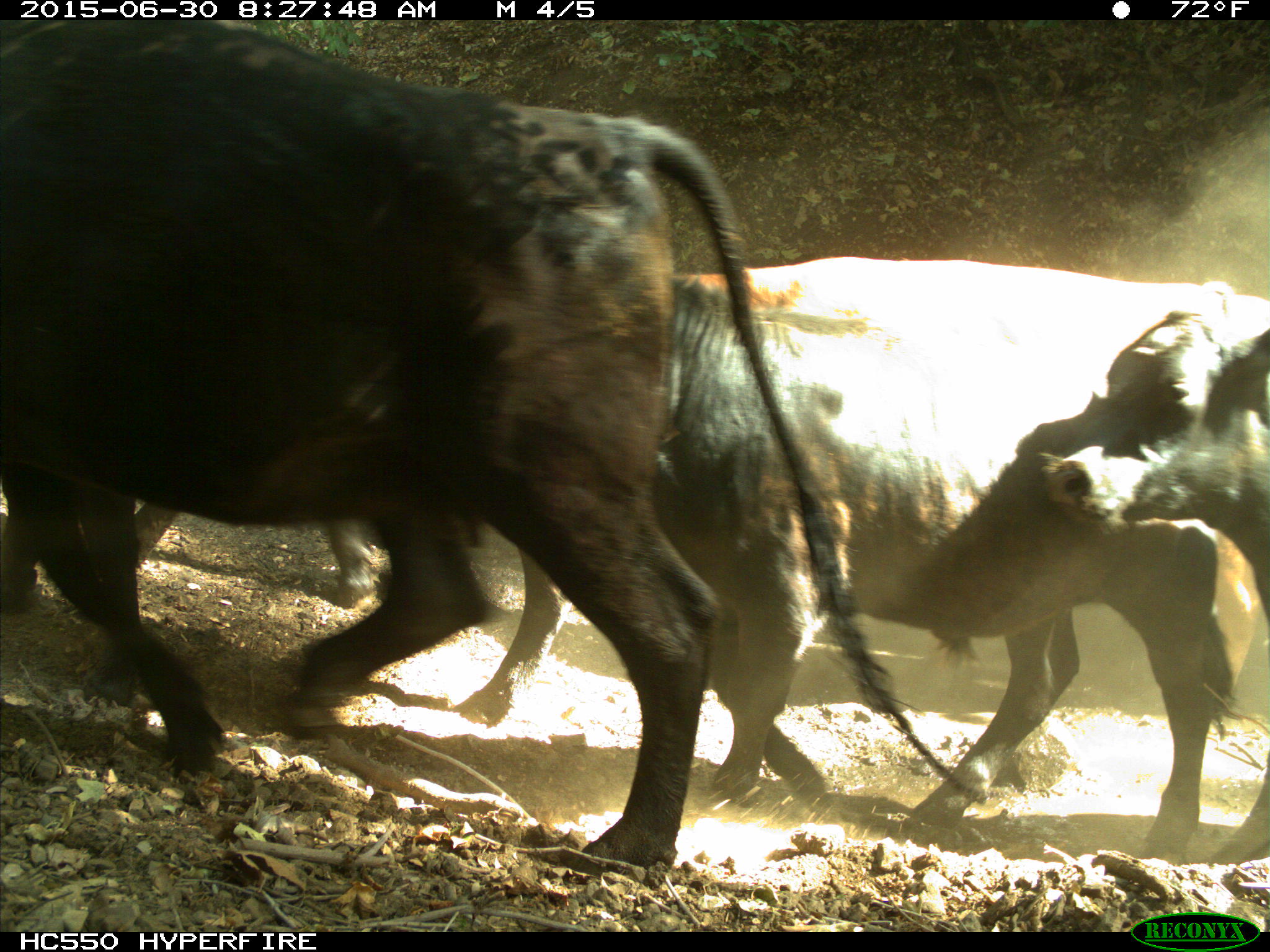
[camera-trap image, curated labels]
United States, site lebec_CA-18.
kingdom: Animalia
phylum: Chordata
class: Mammalia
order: Artiodactyla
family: Bovidae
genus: Bos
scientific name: Bos taurus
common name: domestic cow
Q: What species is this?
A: Bos taurus (domestic cow).